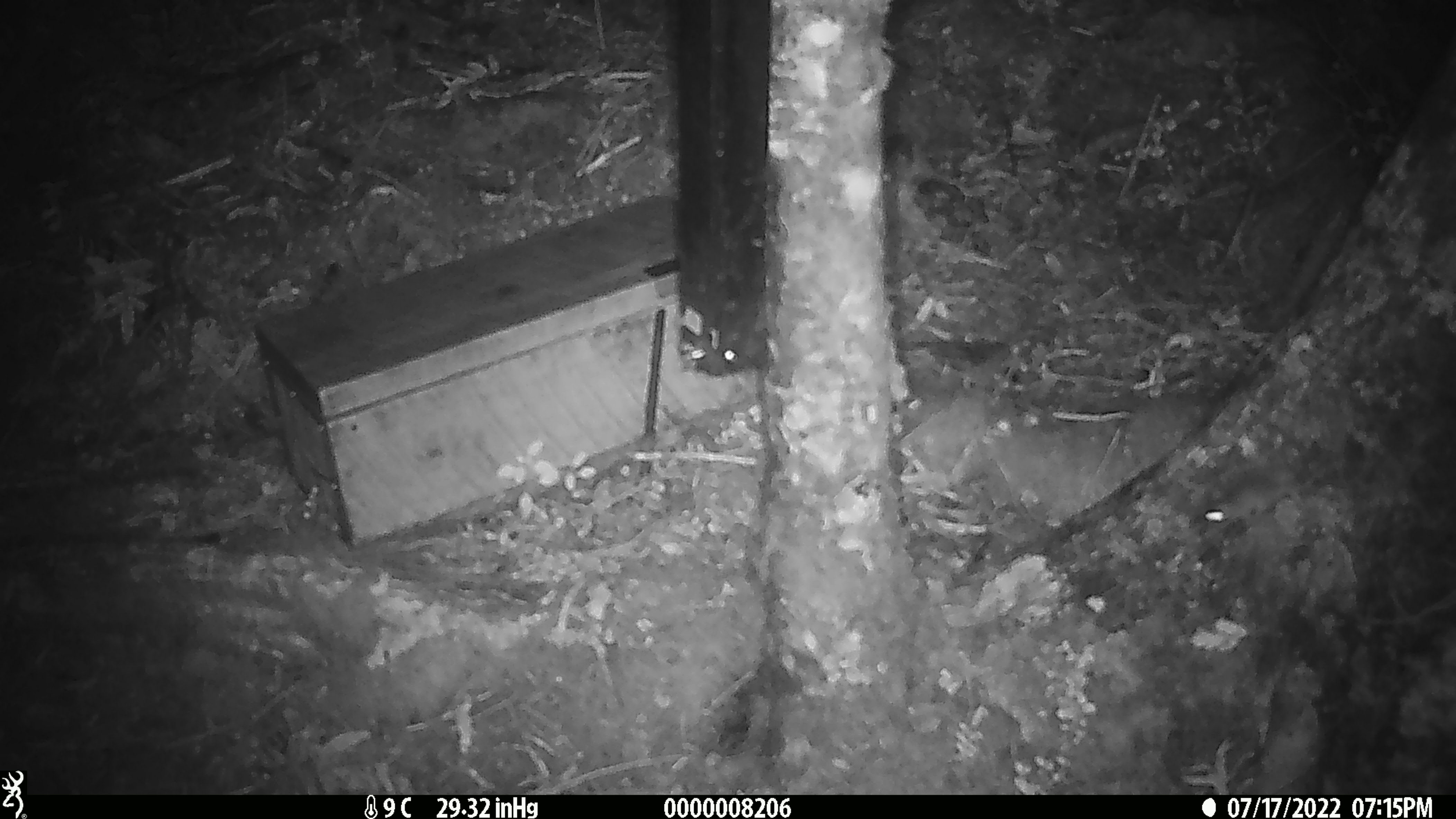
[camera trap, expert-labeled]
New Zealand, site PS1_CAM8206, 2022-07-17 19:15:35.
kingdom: Animalia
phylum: Chordata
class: Mammalia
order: Rodentia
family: Muridae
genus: Mus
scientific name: Mus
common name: mouse